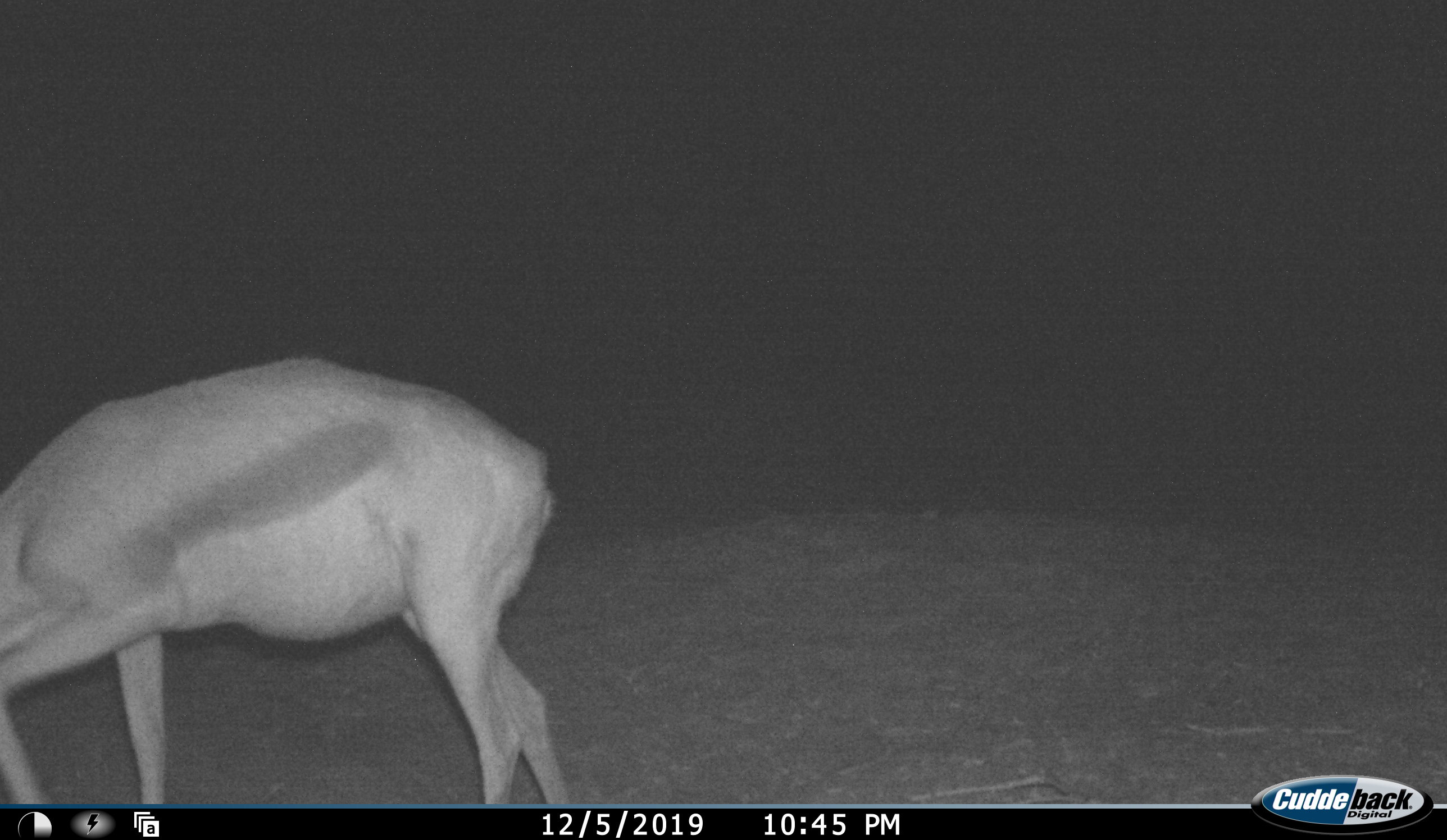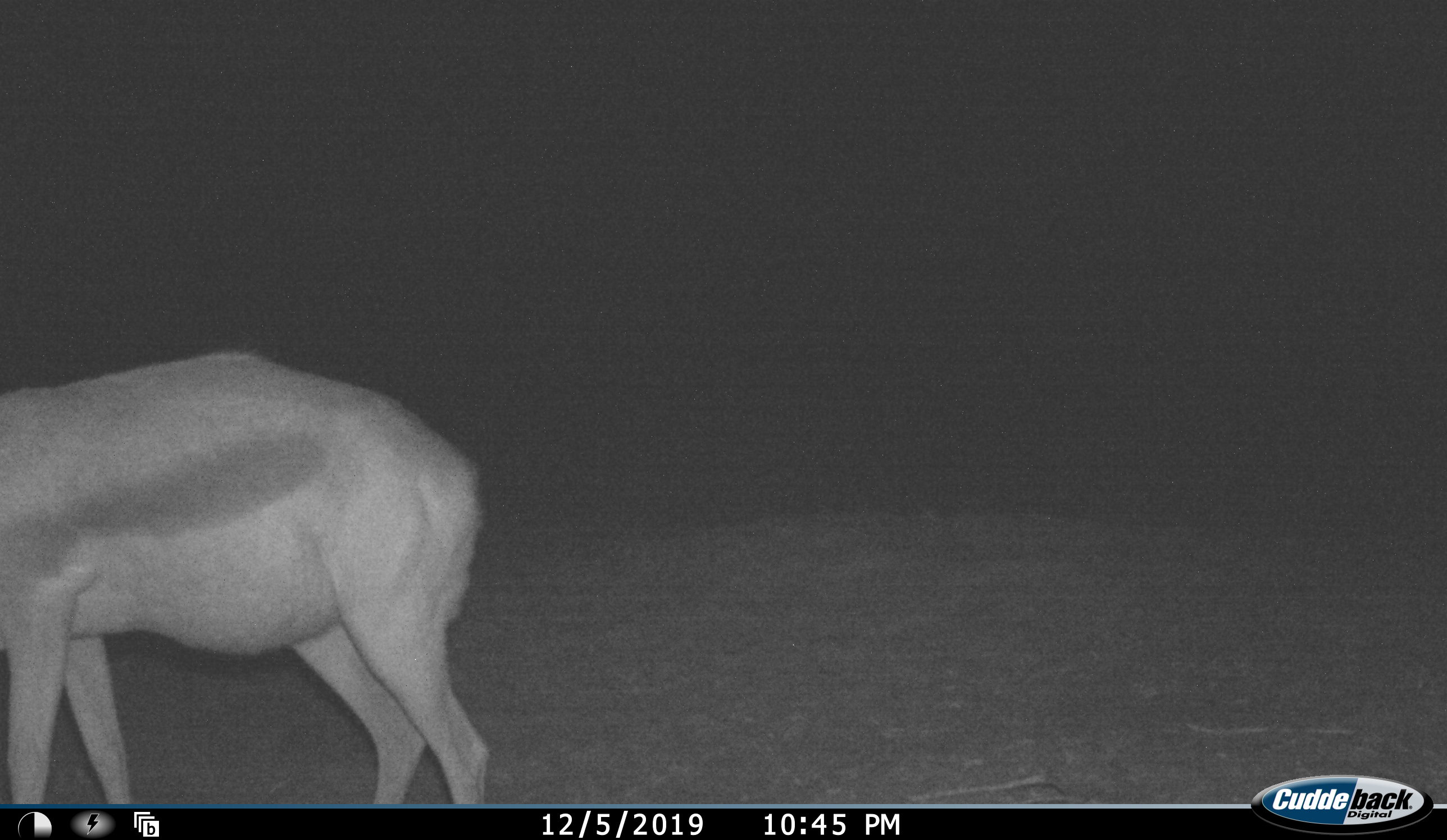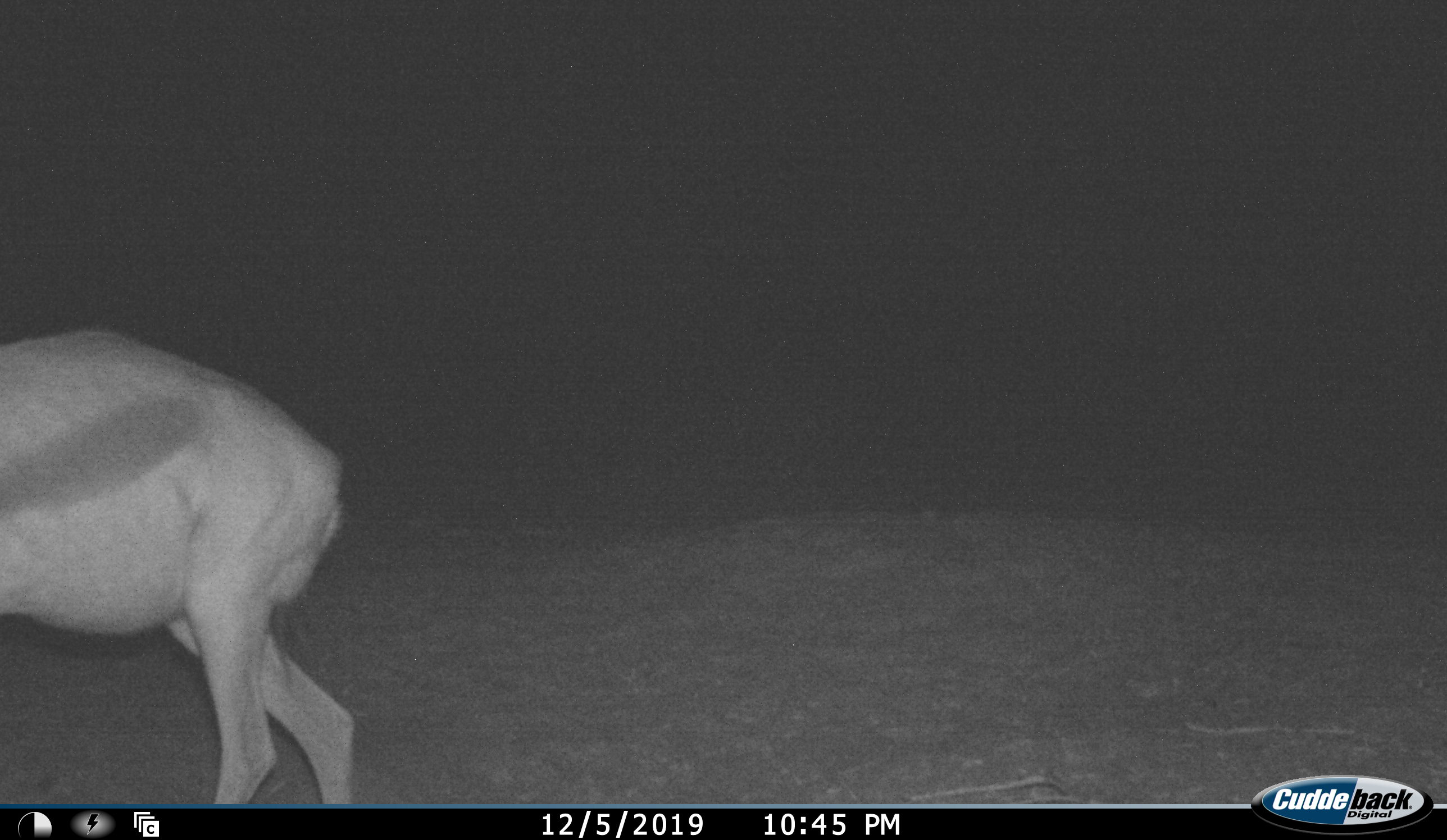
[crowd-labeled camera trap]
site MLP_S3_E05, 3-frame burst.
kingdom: Animalia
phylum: Chordata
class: Mammalia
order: Artiodactyla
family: Bovidae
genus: Aepyceros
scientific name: Aepyceros melampus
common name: impala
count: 1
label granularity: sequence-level